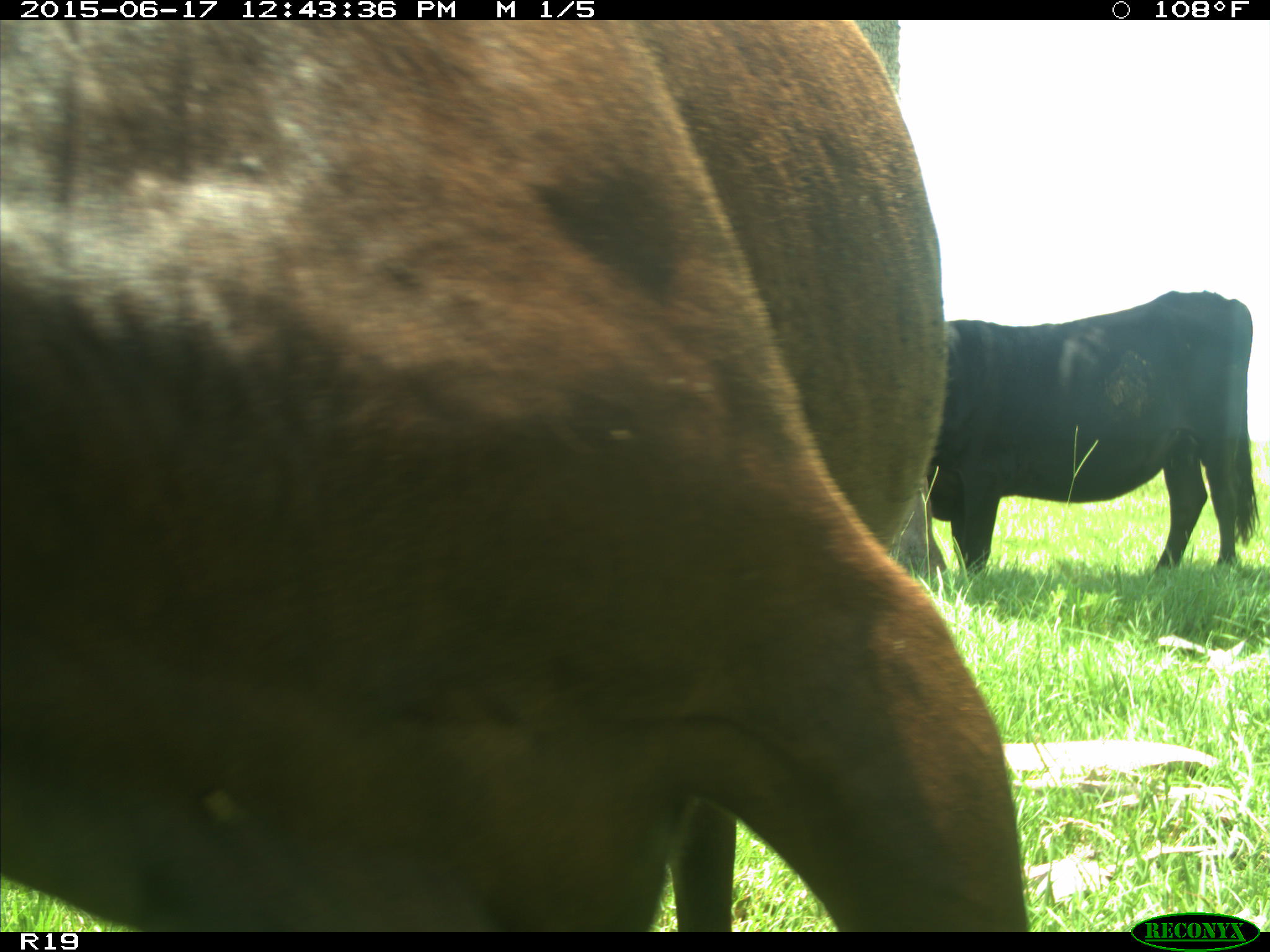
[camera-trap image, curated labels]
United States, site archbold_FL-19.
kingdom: Animalia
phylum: Chordata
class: Mammalia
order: Artiodactyla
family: Bovidae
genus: Bos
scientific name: Bos taurus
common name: domestic cow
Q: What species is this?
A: Bos taurus (domestic cow).